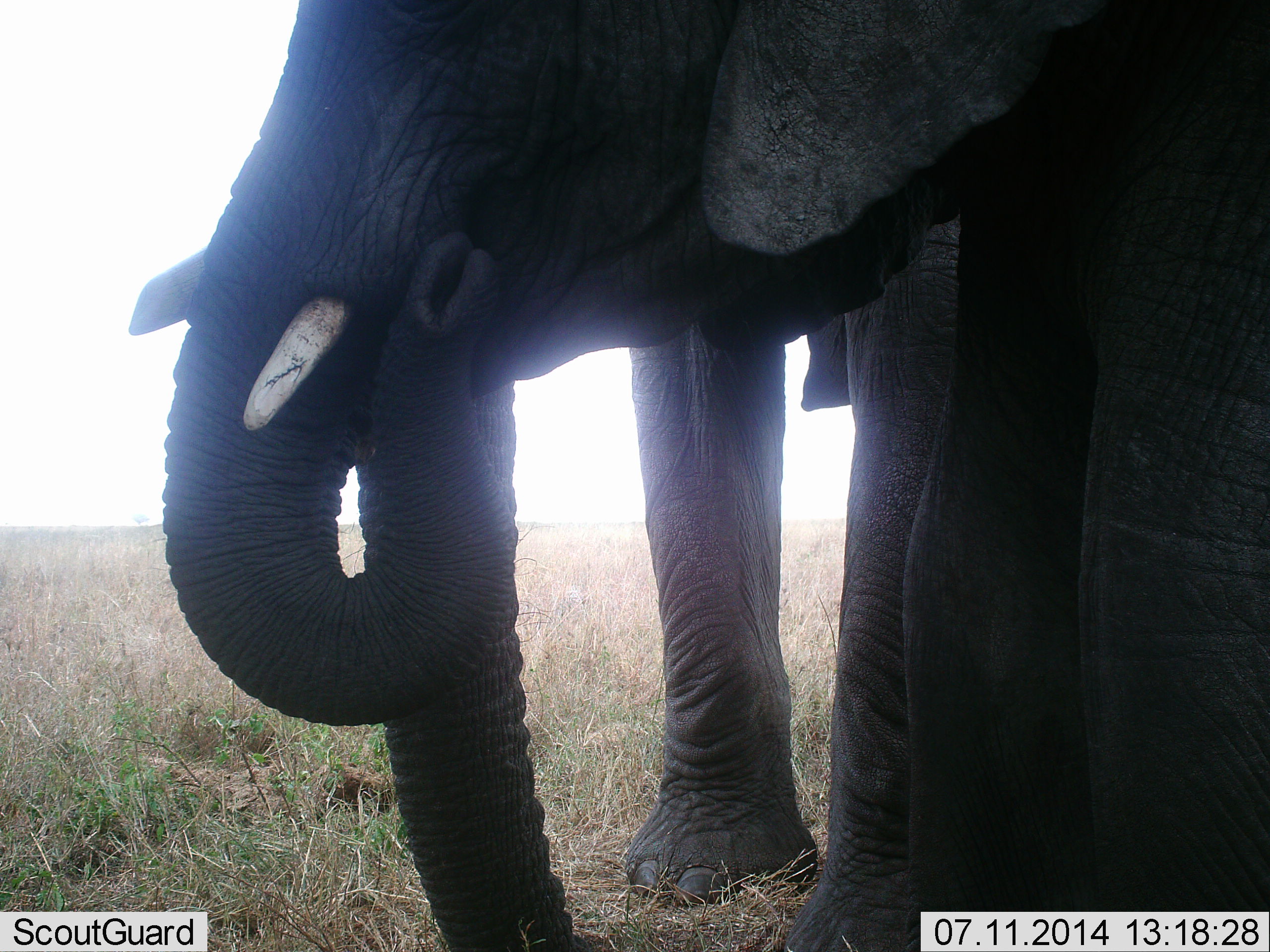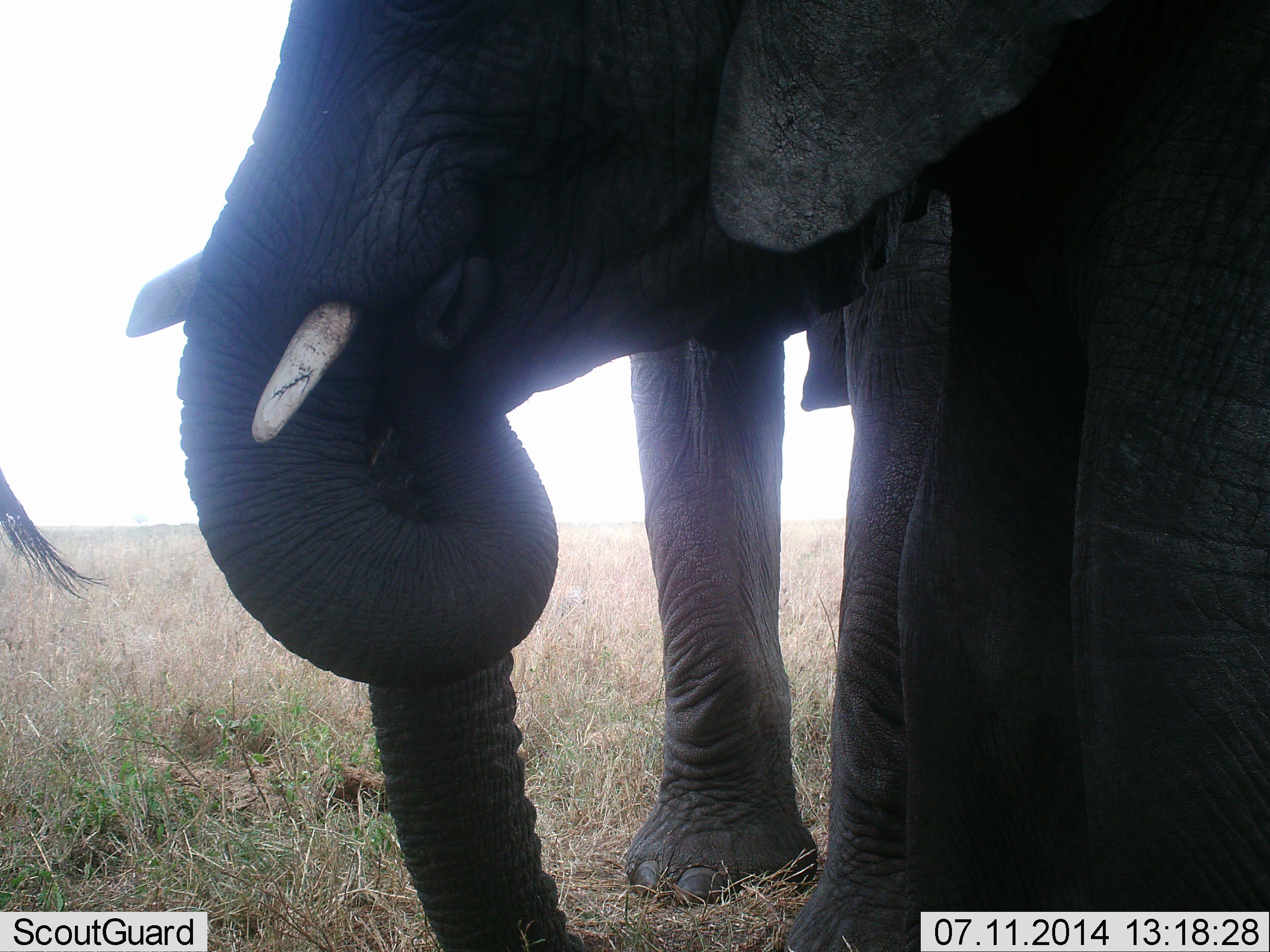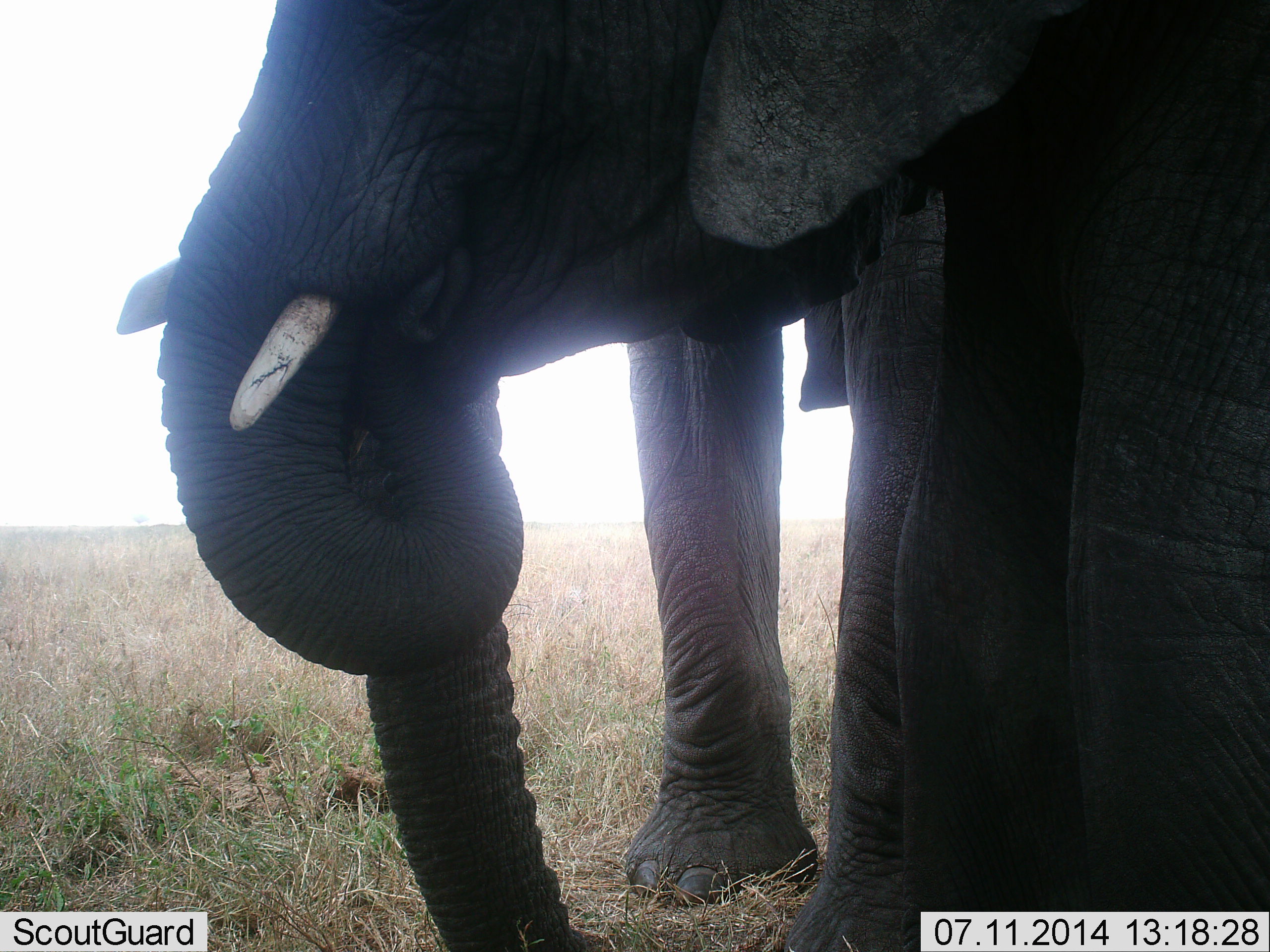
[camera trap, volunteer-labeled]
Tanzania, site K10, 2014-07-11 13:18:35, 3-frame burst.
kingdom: Animalia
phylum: Chordata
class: Mammalia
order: Proboscidea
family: Elephantidae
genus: Loxodonta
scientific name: Loxodonta africana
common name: african bush elephant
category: elephant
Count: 3.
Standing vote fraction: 80%.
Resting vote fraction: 10%.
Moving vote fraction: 0%.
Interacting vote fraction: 0%.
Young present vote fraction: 10%.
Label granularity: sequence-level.